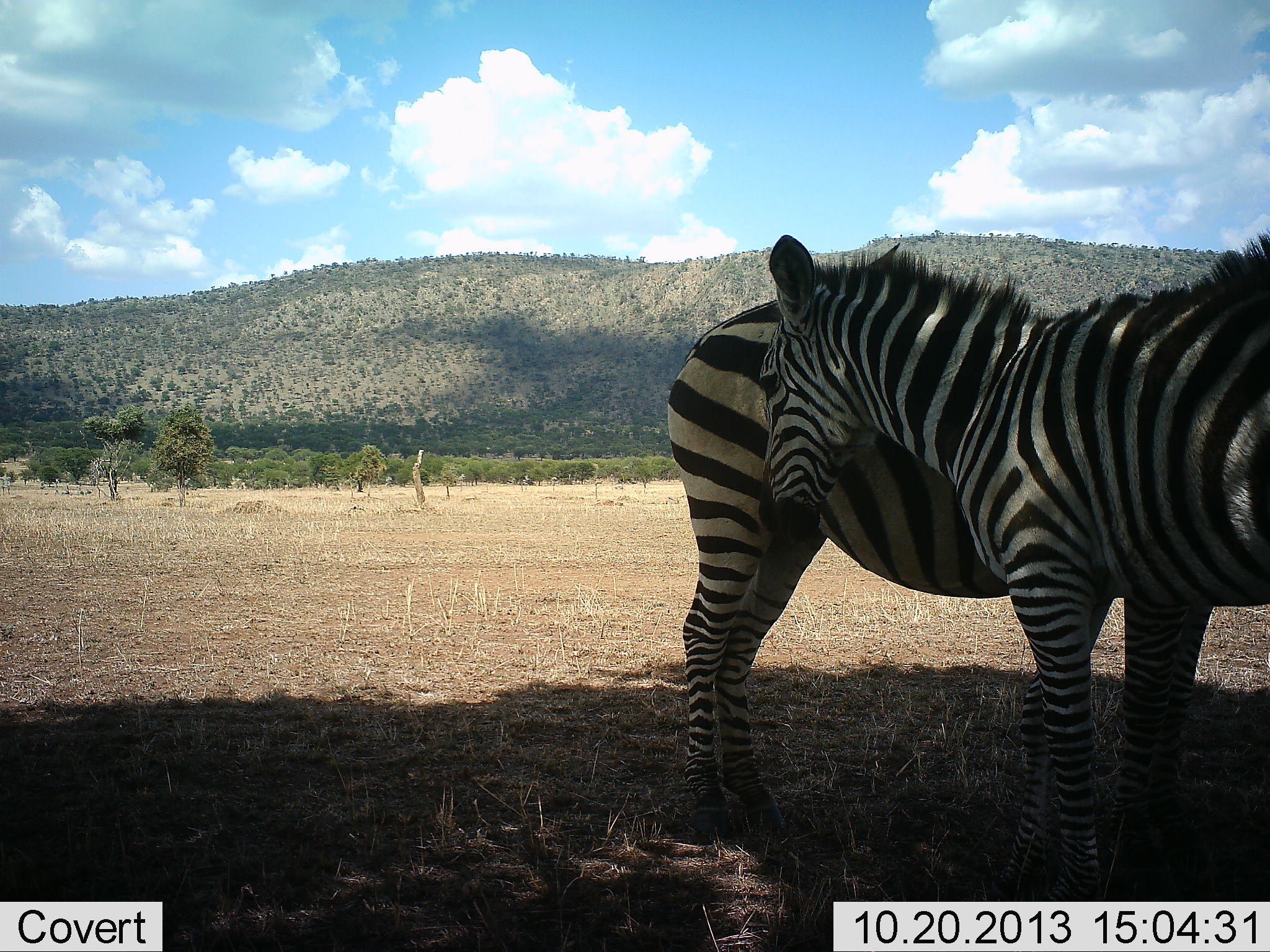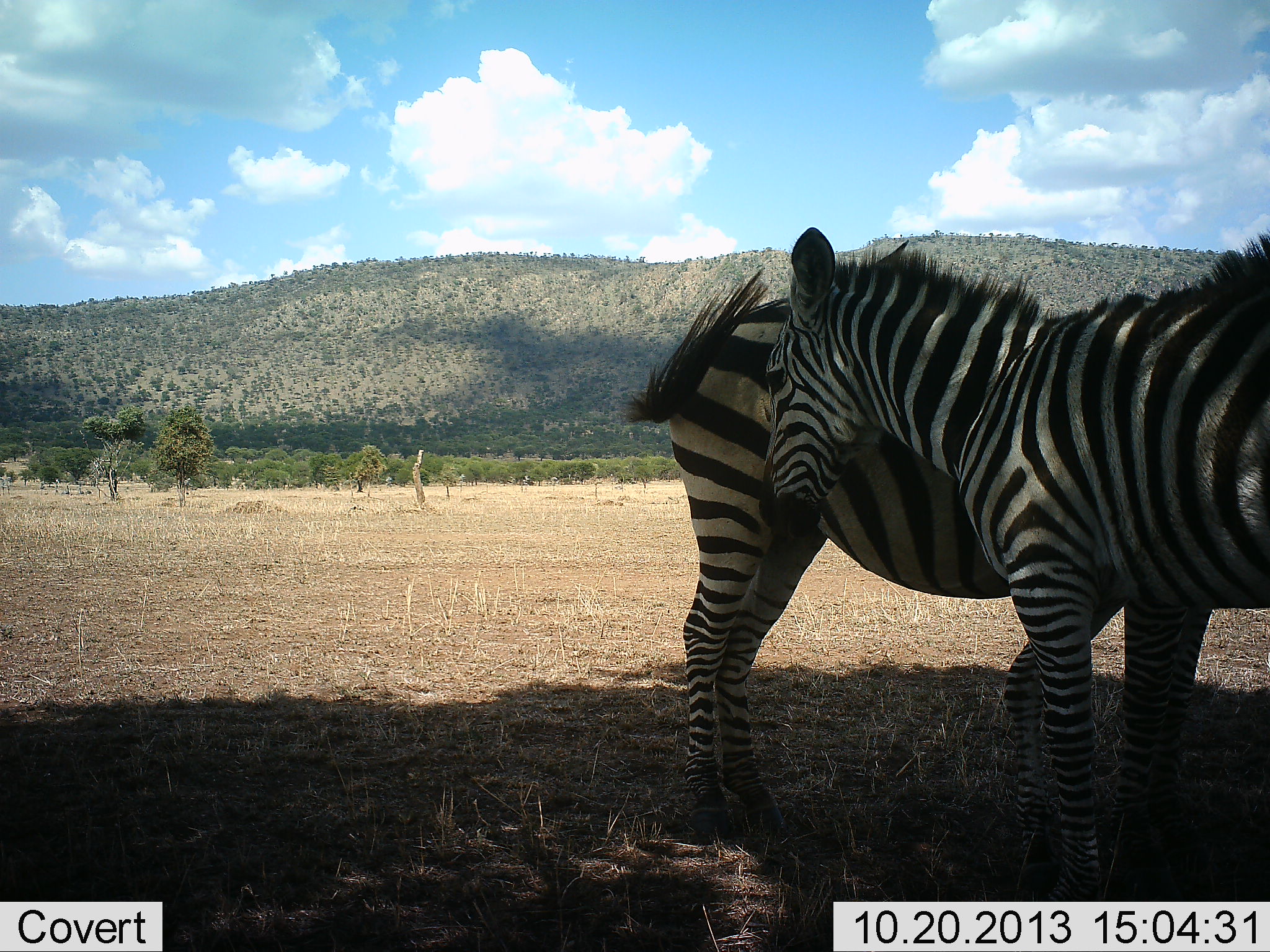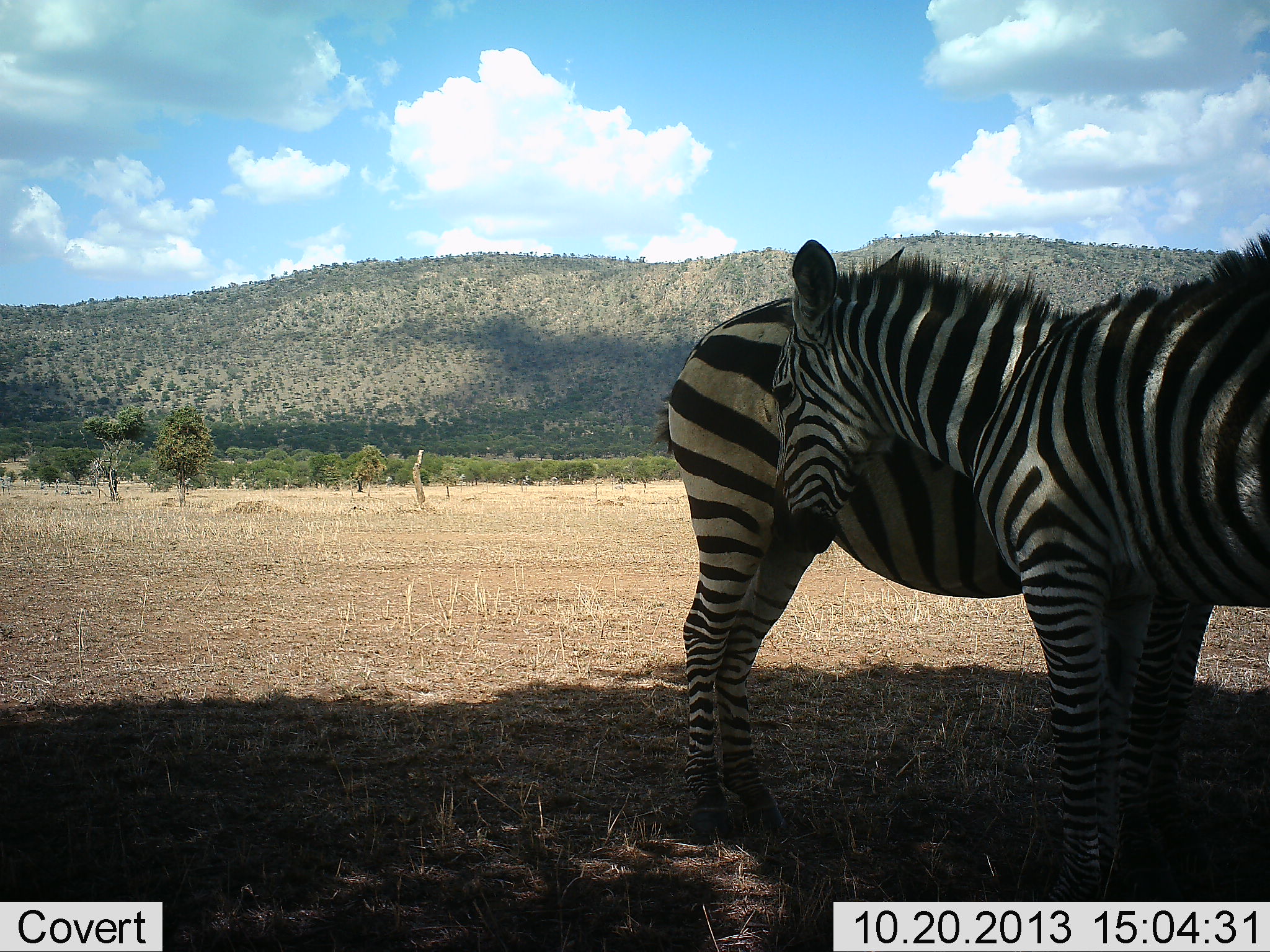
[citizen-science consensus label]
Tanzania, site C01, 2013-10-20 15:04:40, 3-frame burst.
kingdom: Animalia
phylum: Chordata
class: Mammalia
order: Perissodactyla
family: Equidae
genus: Equus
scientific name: Equus quagga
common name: plains zebra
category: zebra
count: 2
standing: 80%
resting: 20%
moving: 0%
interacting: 30%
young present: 20%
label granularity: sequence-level